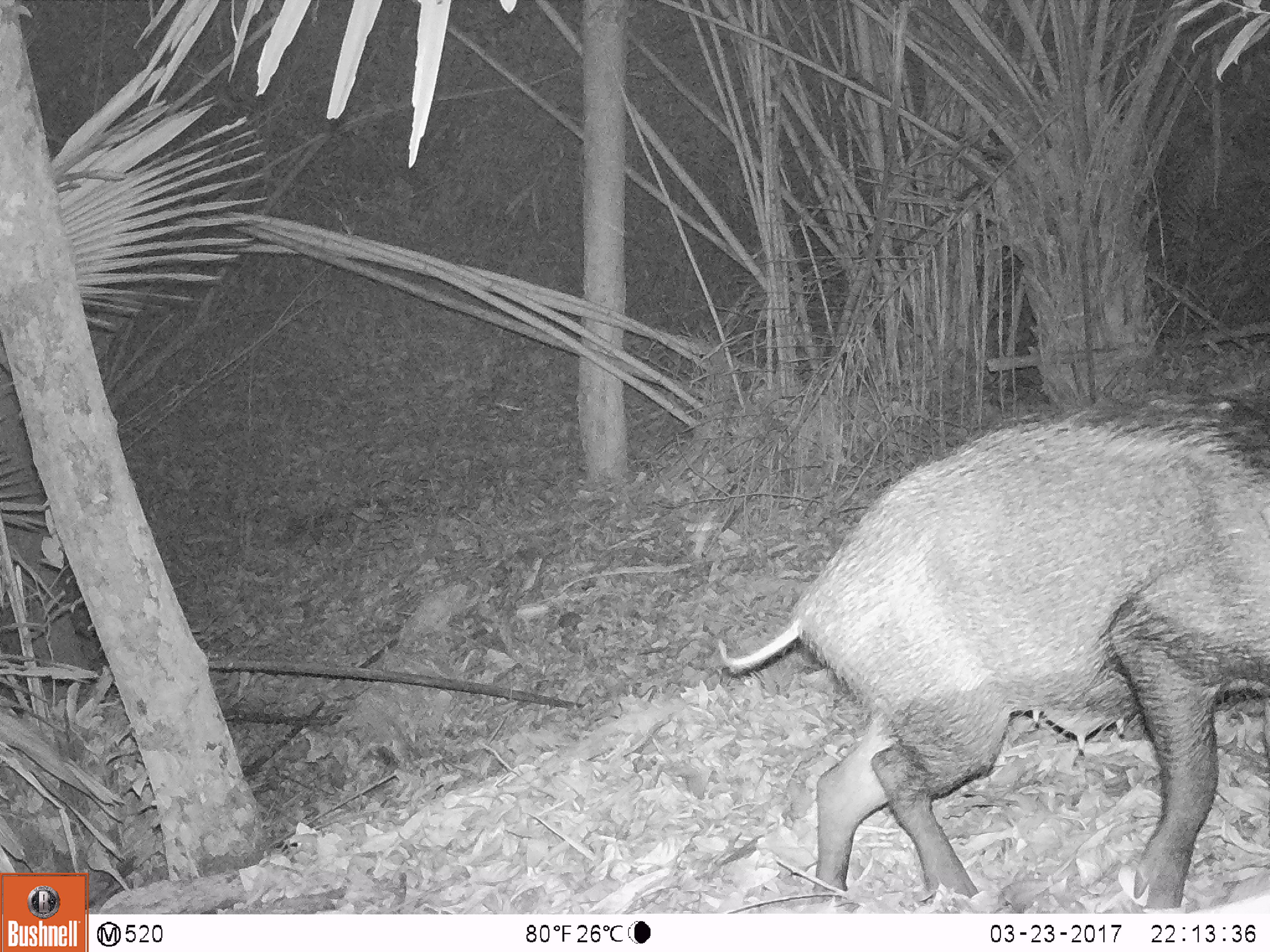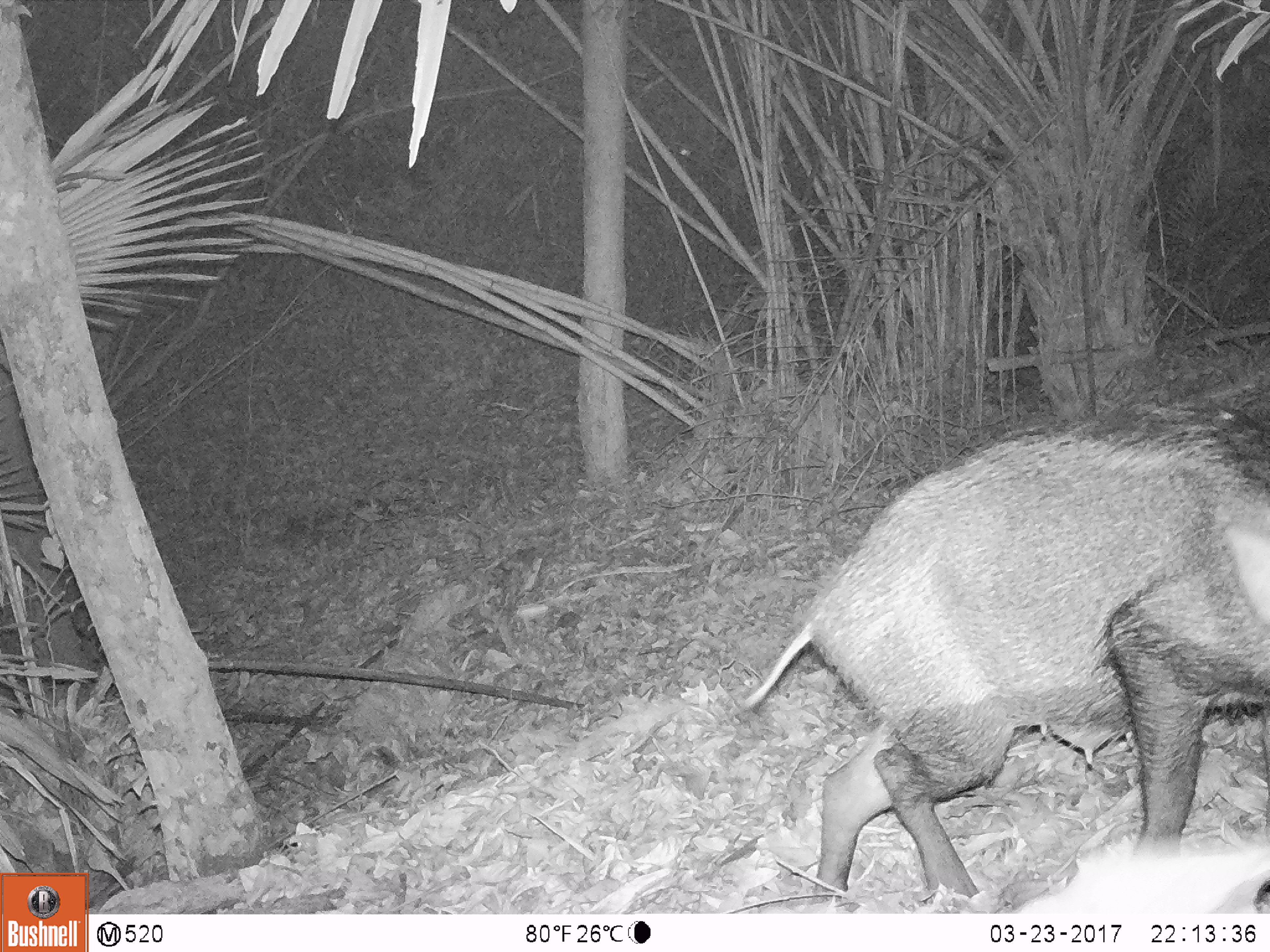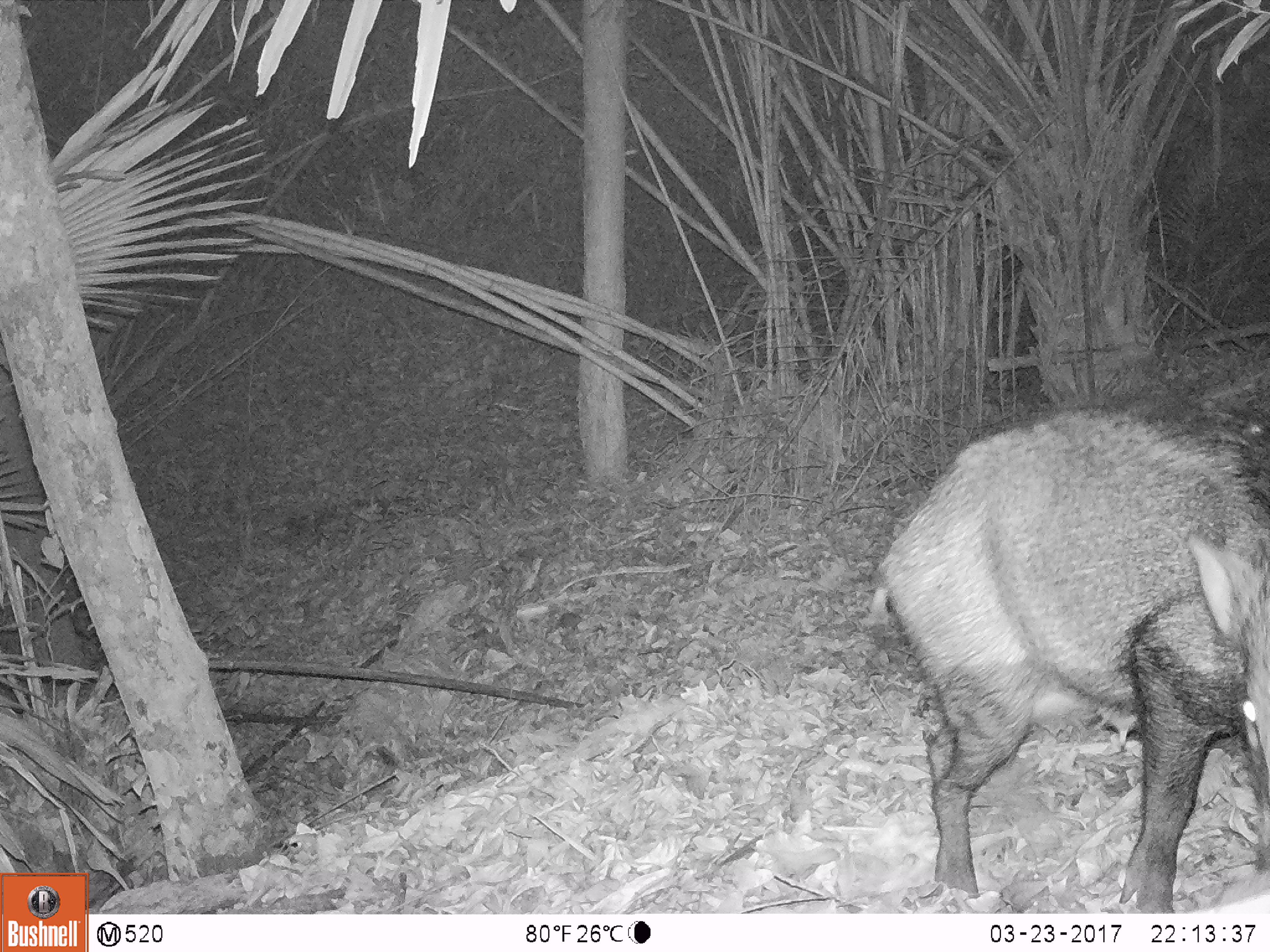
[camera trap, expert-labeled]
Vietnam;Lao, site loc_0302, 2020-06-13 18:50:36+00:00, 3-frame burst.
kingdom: Animalia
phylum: Chordata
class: Mammalia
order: Artiodactyla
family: Suidae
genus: Sus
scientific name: Sus scrofa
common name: eurasian wild pig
Eurasian wild pig (Sus scrofa). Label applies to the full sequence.